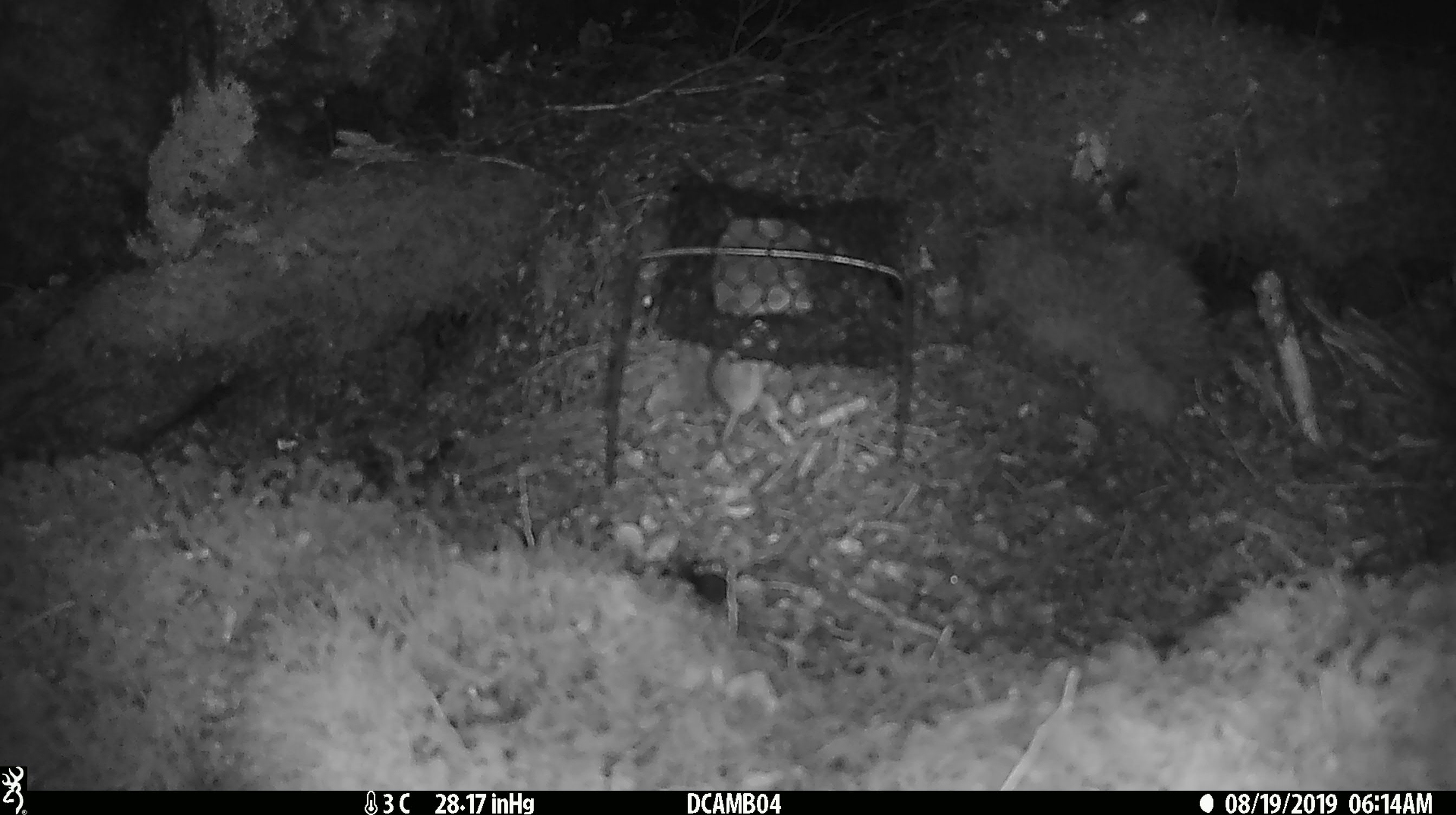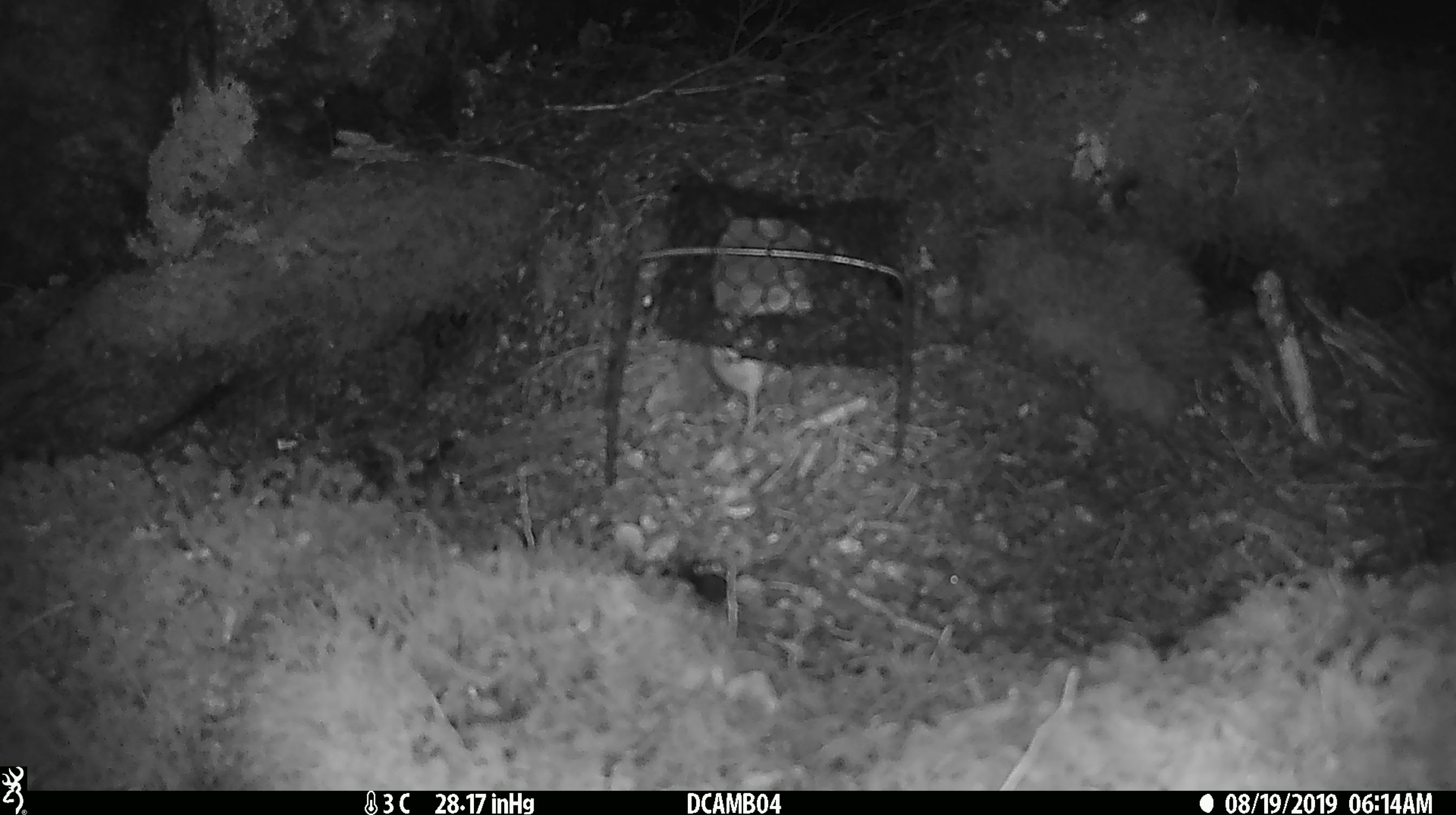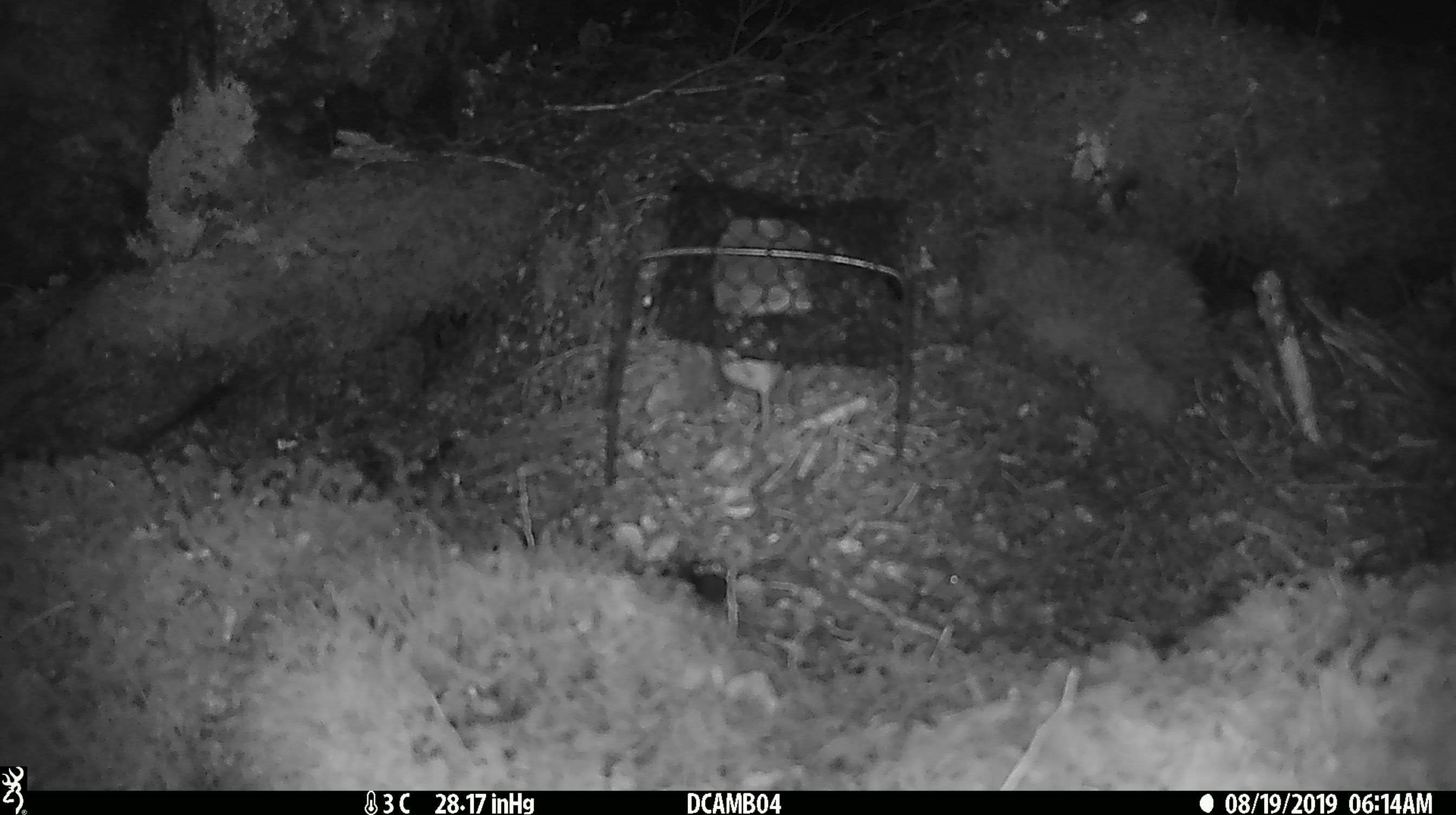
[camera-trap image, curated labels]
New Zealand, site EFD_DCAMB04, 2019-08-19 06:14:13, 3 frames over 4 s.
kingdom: Animalia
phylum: Chordata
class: Mammalia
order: Rodentia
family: Muridae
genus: Mus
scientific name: Mus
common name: mouse